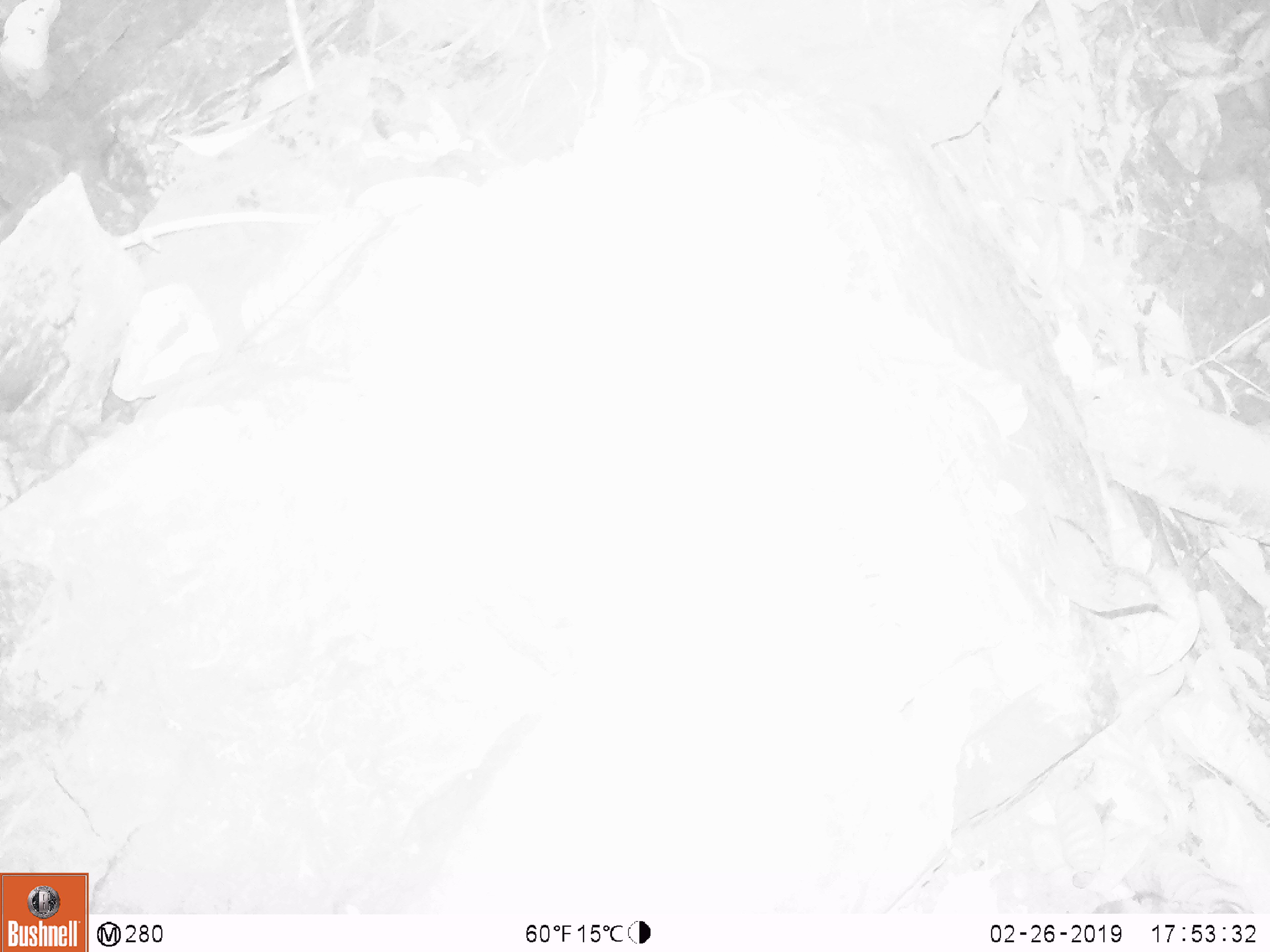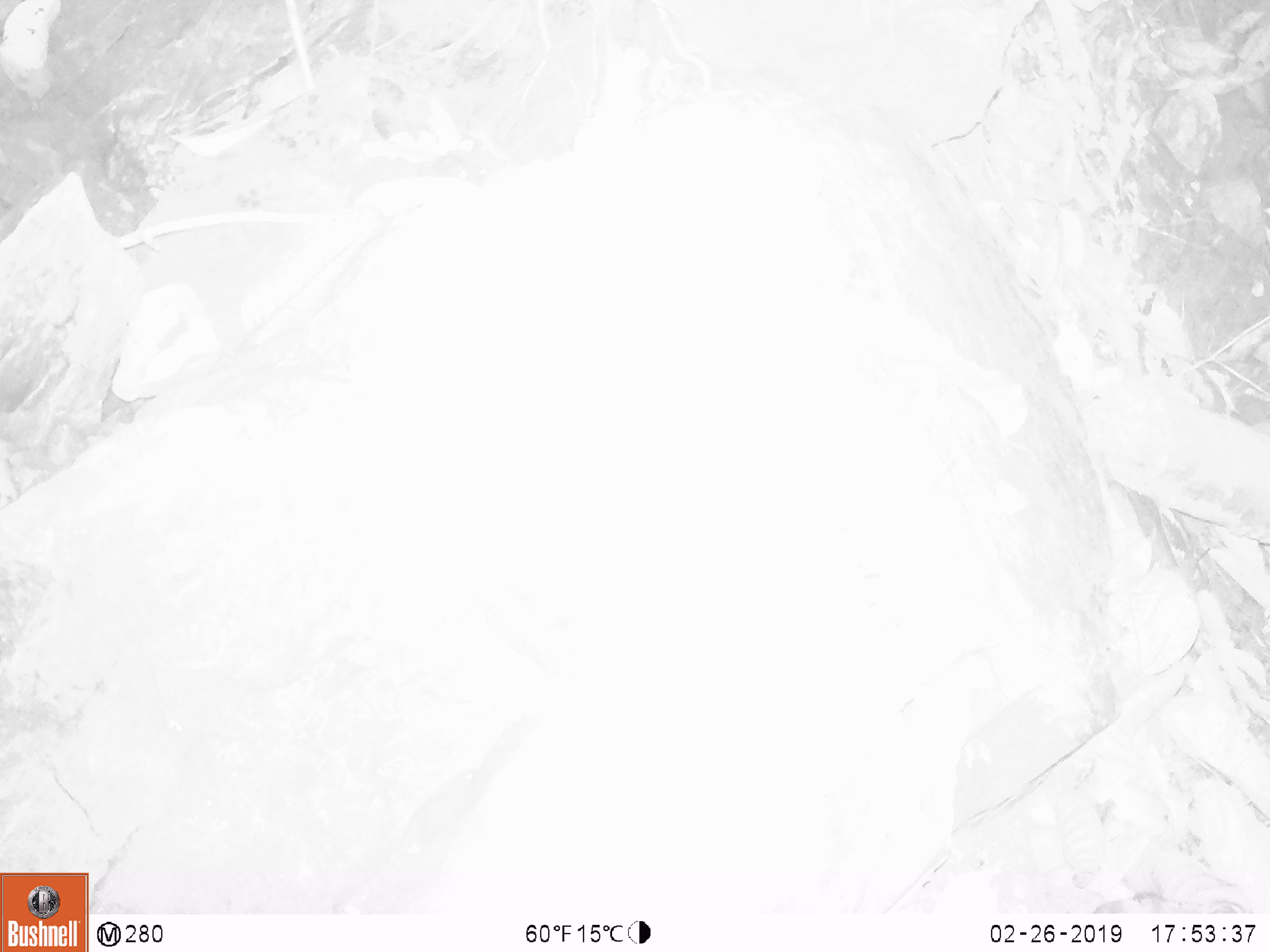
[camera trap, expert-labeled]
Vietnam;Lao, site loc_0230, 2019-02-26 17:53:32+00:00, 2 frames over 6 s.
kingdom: Animalia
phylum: Chordata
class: Aves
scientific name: Aves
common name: bird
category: unidentified bird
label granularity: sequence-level